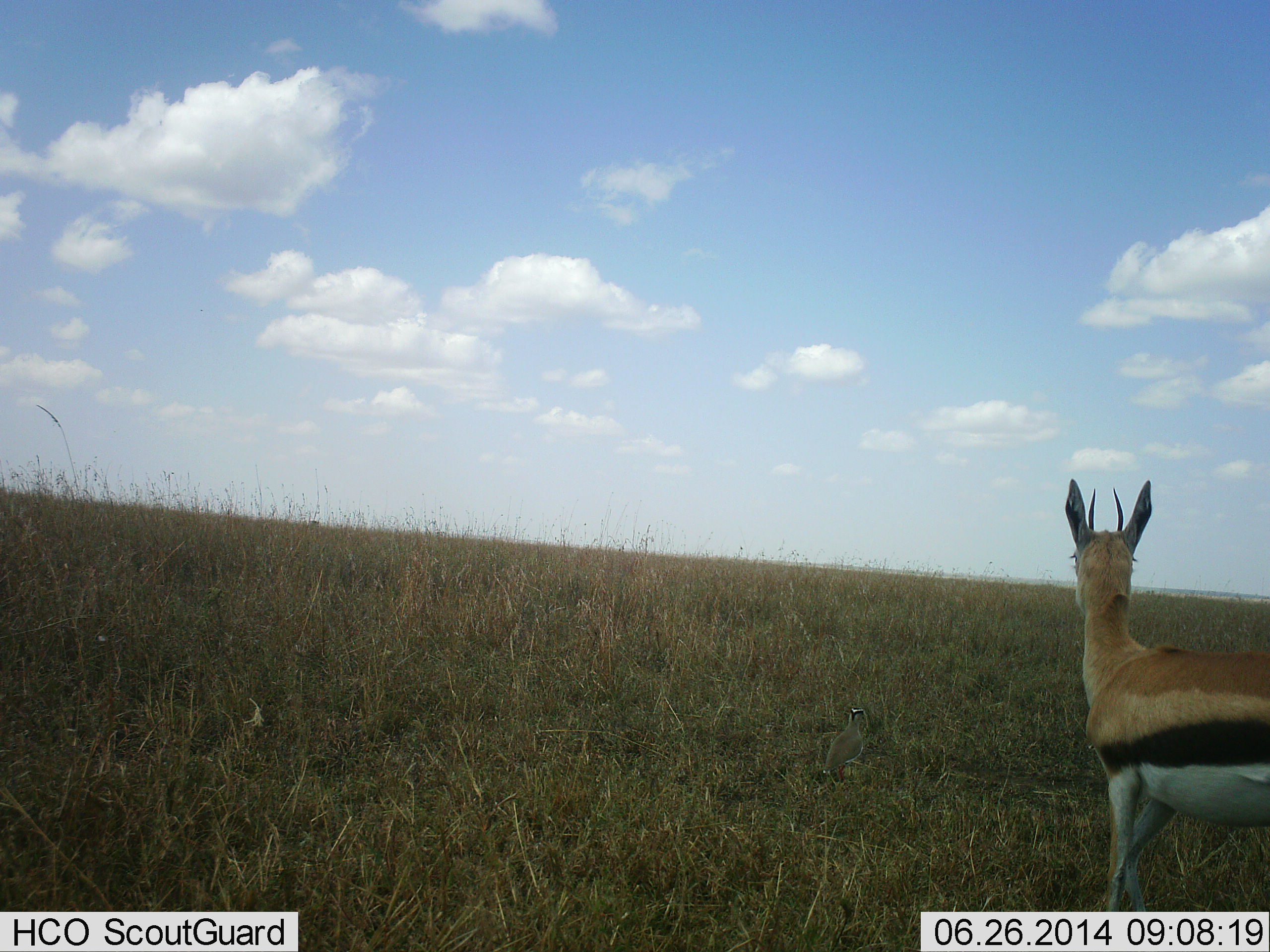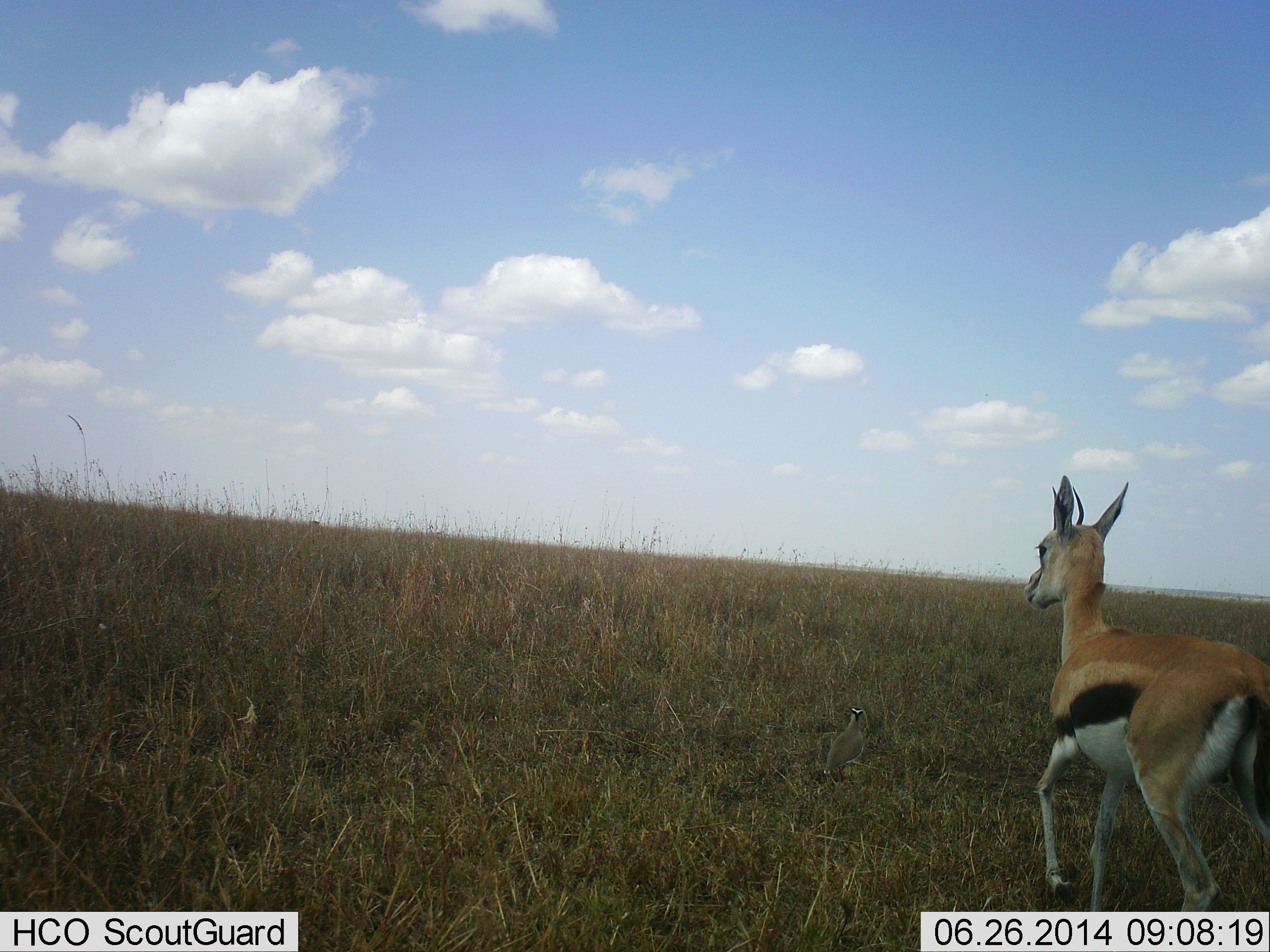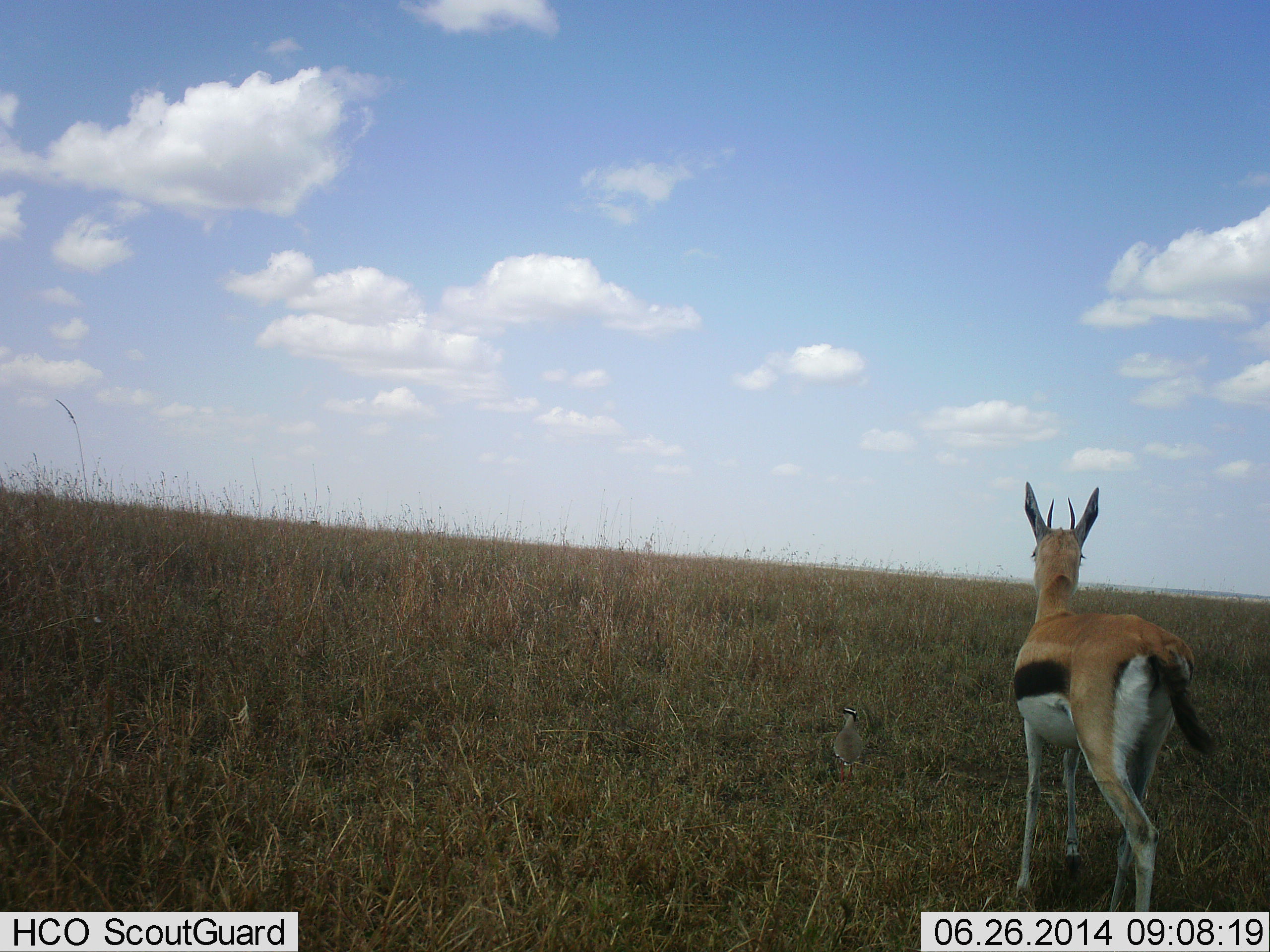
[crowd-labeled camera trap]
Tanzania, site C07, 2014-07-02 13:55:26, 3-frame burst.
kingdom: Animalia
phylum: Chordata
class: Mammalia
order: Artiodactyla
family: Bovidae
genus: Eudorcas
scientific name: Eudorcas thomsonii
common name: thomson's gazelle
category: gazellethomsons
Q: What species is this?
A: Gazellethomsons (thomson's gazelle) (Eudorcas thomsonii).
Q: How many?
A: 1.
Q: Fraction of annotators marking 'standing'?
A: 0%.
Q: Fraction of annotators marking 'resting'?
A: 0%.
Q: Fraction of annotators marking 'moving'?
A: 92%.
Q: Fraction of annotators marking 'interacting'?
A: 8%.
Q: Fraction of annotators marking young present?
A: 0%.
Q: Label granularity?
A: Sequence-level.